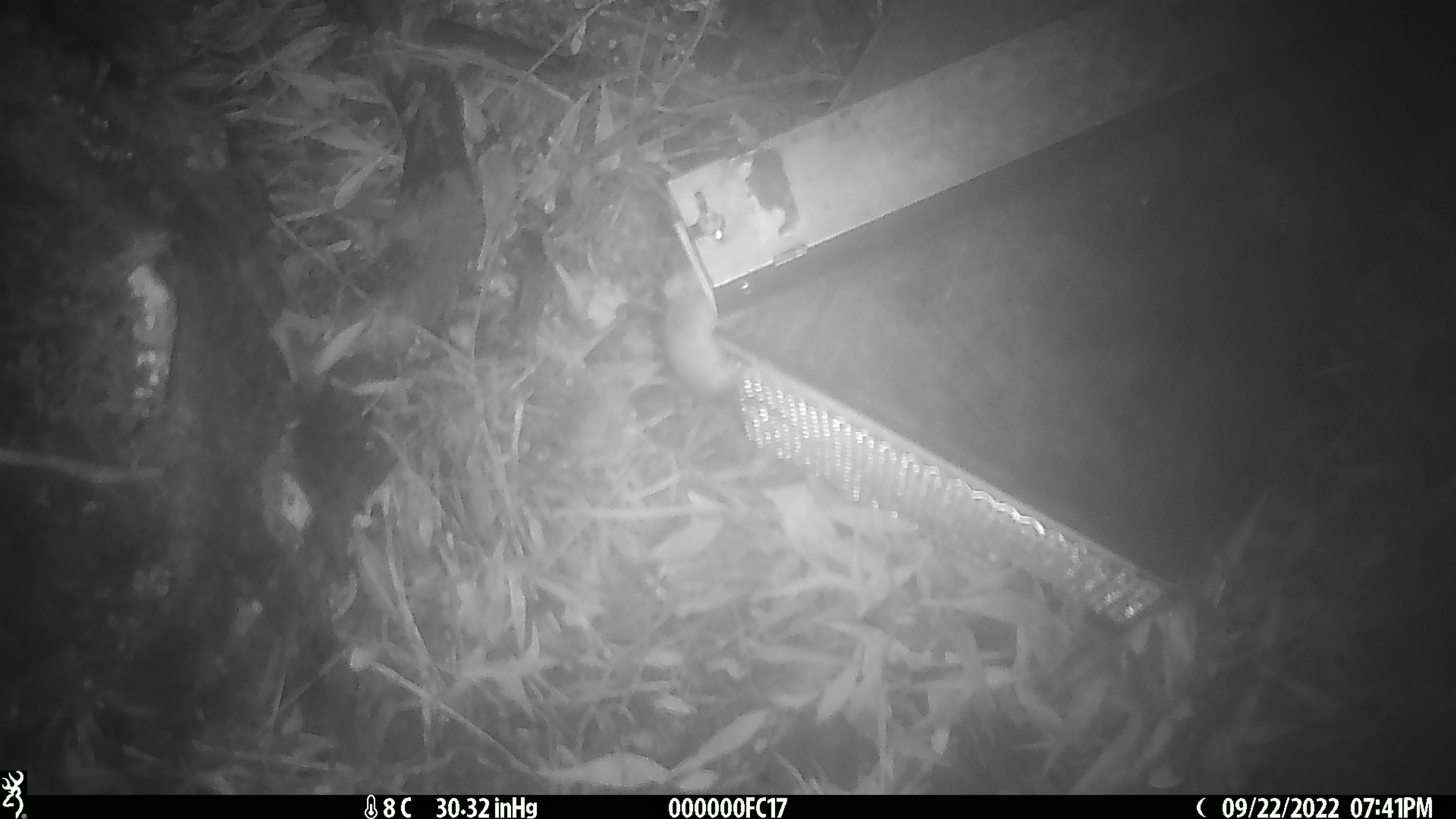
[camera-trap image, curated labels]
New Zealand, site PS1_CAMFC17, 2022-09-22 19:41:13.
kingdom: Animalia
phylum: Chordata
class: Mammalia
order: Rodentia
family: Muridae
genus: Mus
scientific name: Mus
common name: mouse